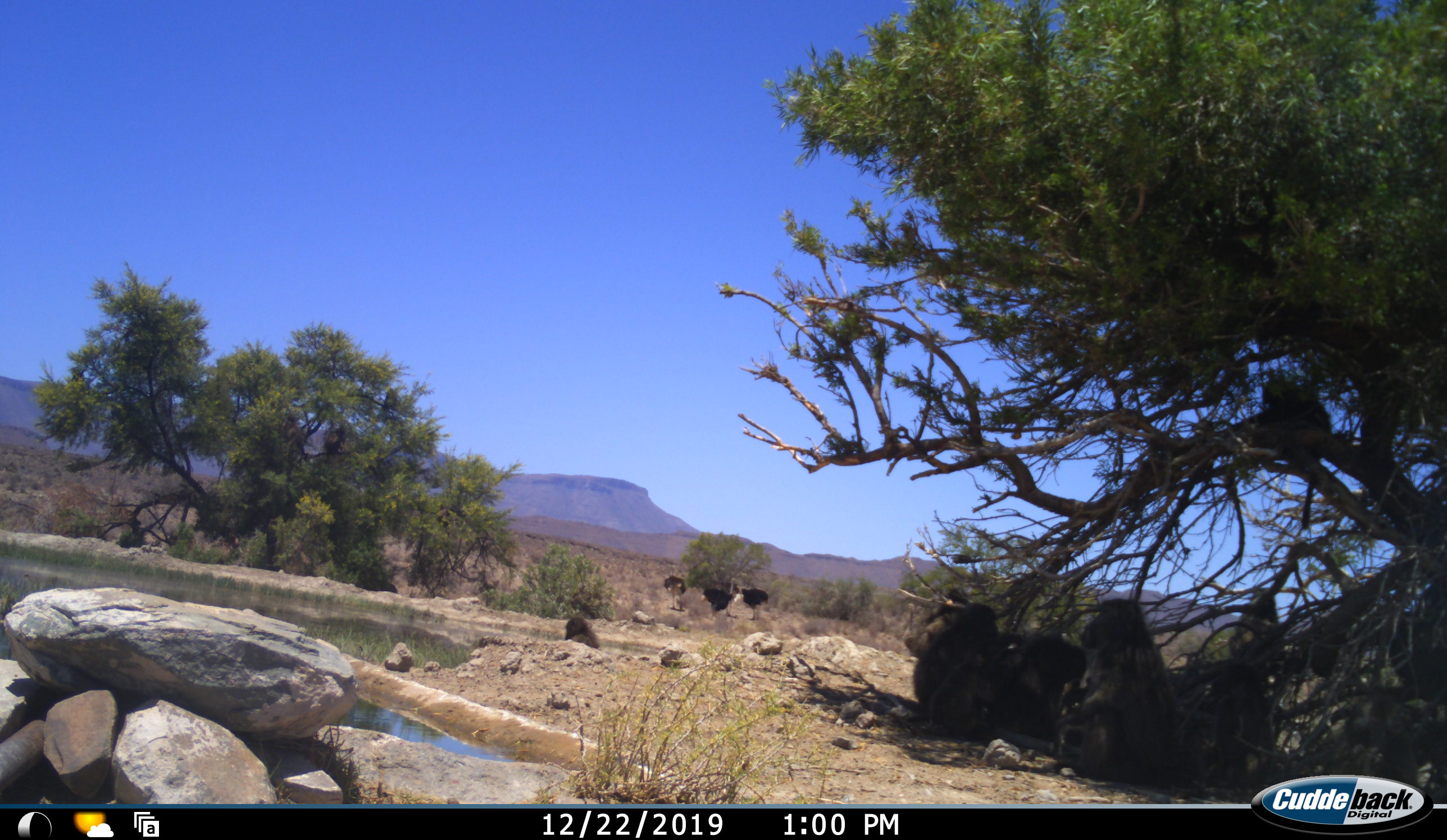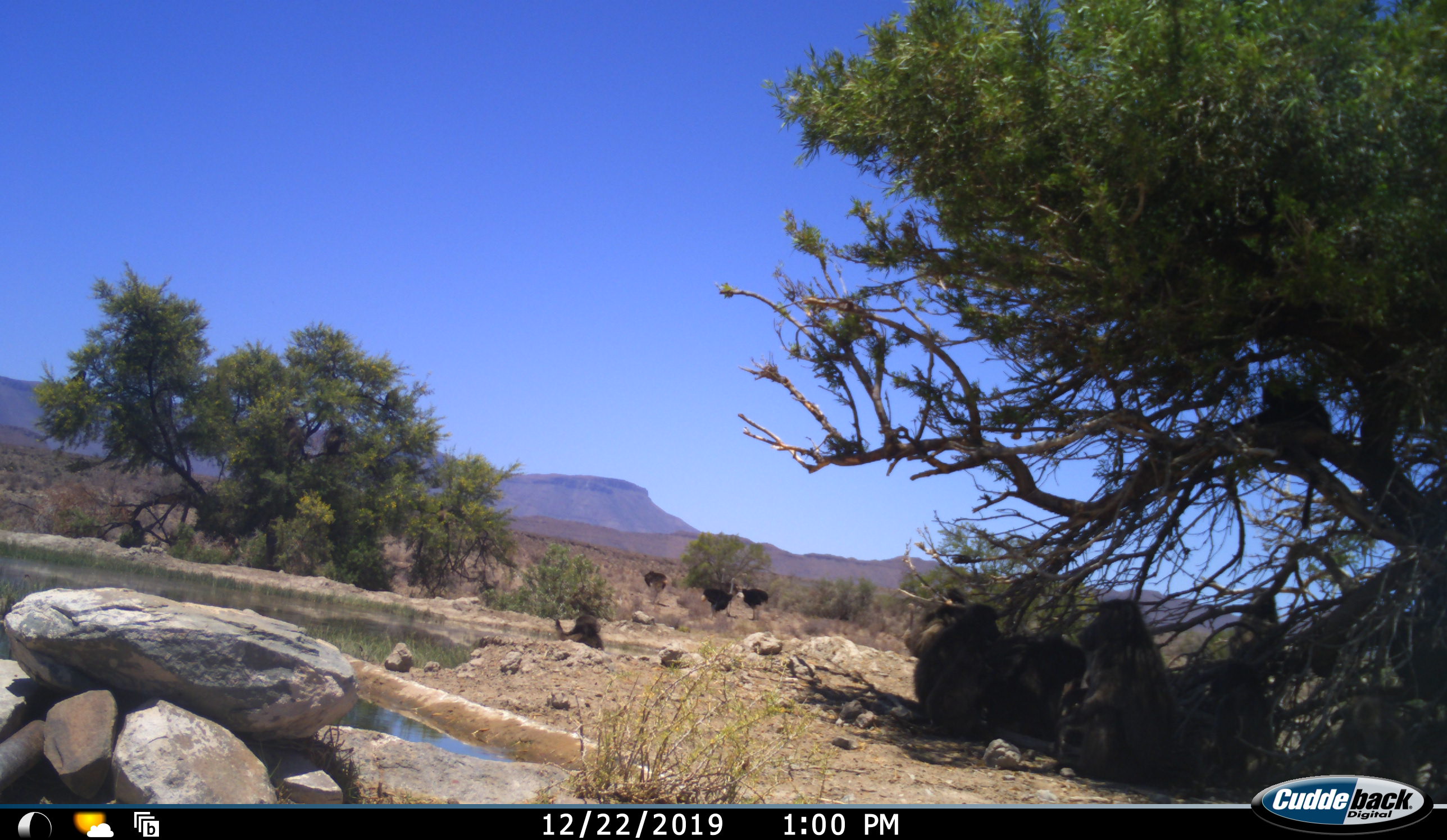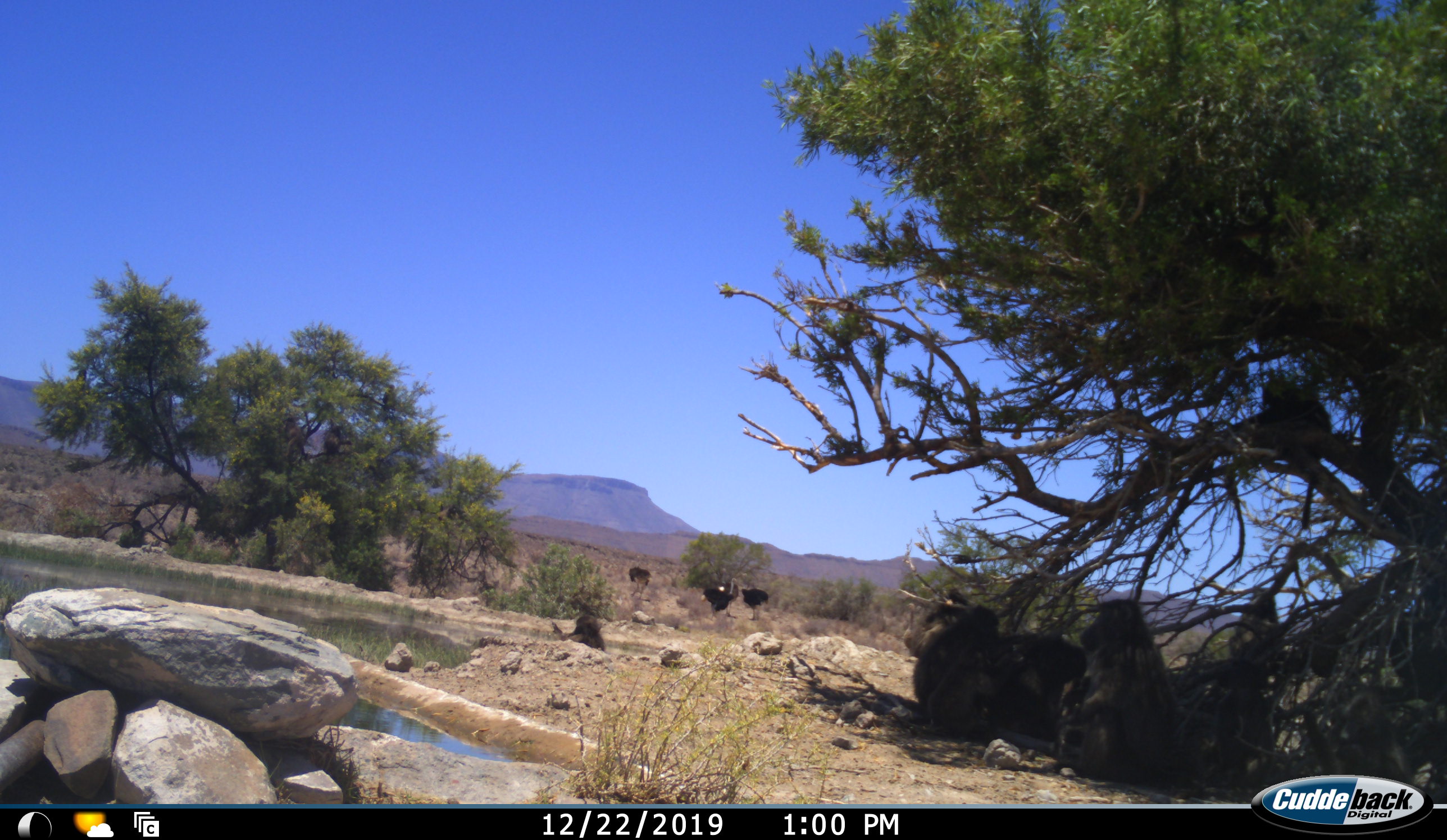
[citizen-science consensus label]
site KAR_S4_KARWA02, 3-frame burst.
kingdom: Animalia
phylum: Chordata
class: Mammalia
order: Primates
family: Cercopithecidae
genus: Papio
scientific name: Papio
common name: baboon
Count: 8.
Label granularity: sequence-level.